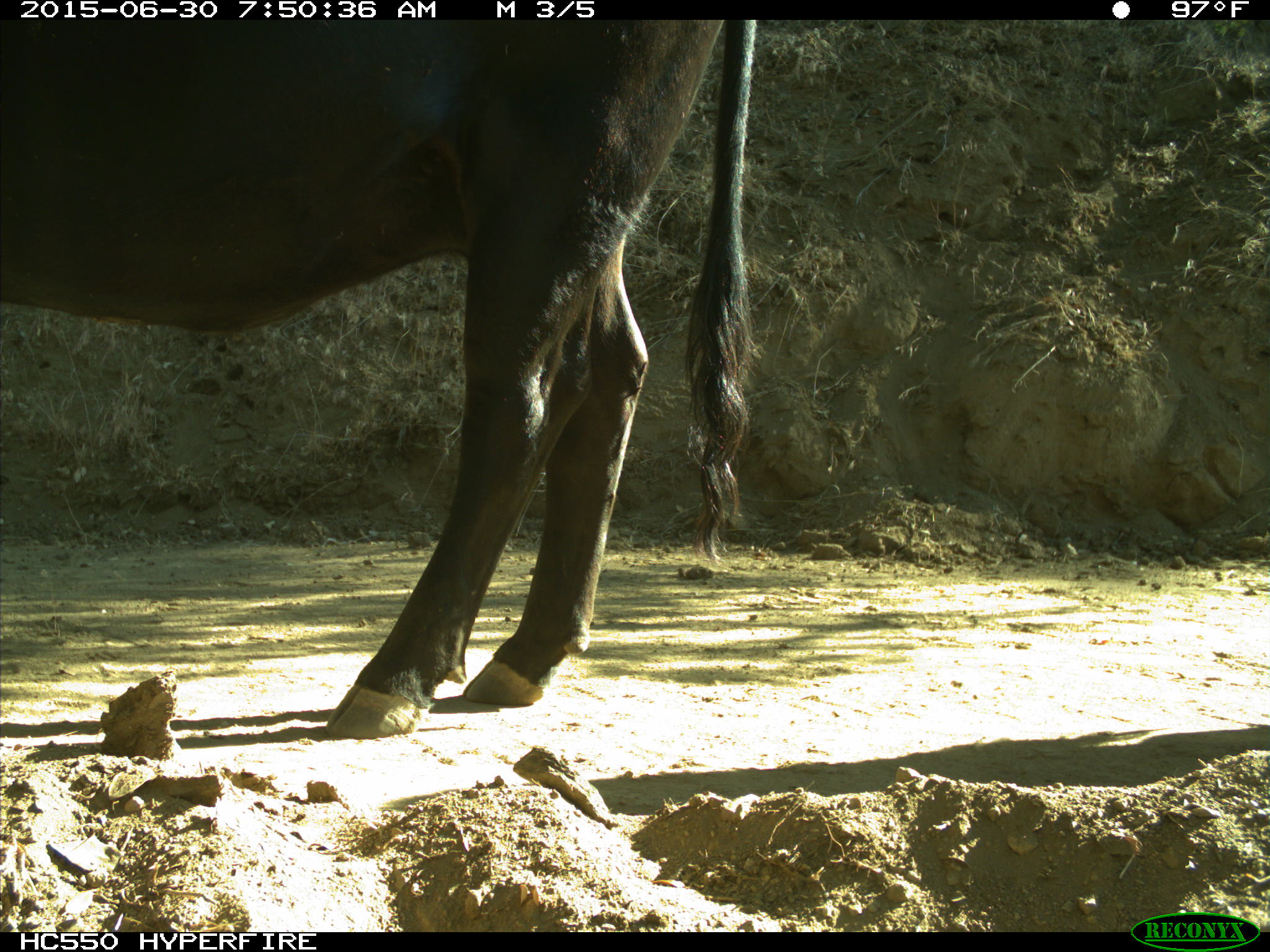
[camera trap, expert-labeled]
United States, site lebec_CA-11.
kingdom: Animalia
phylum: Chordata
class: Mammalia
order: Artiodactyla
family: Bovidae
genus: Bos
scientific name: Bos taurus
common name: domestic cow